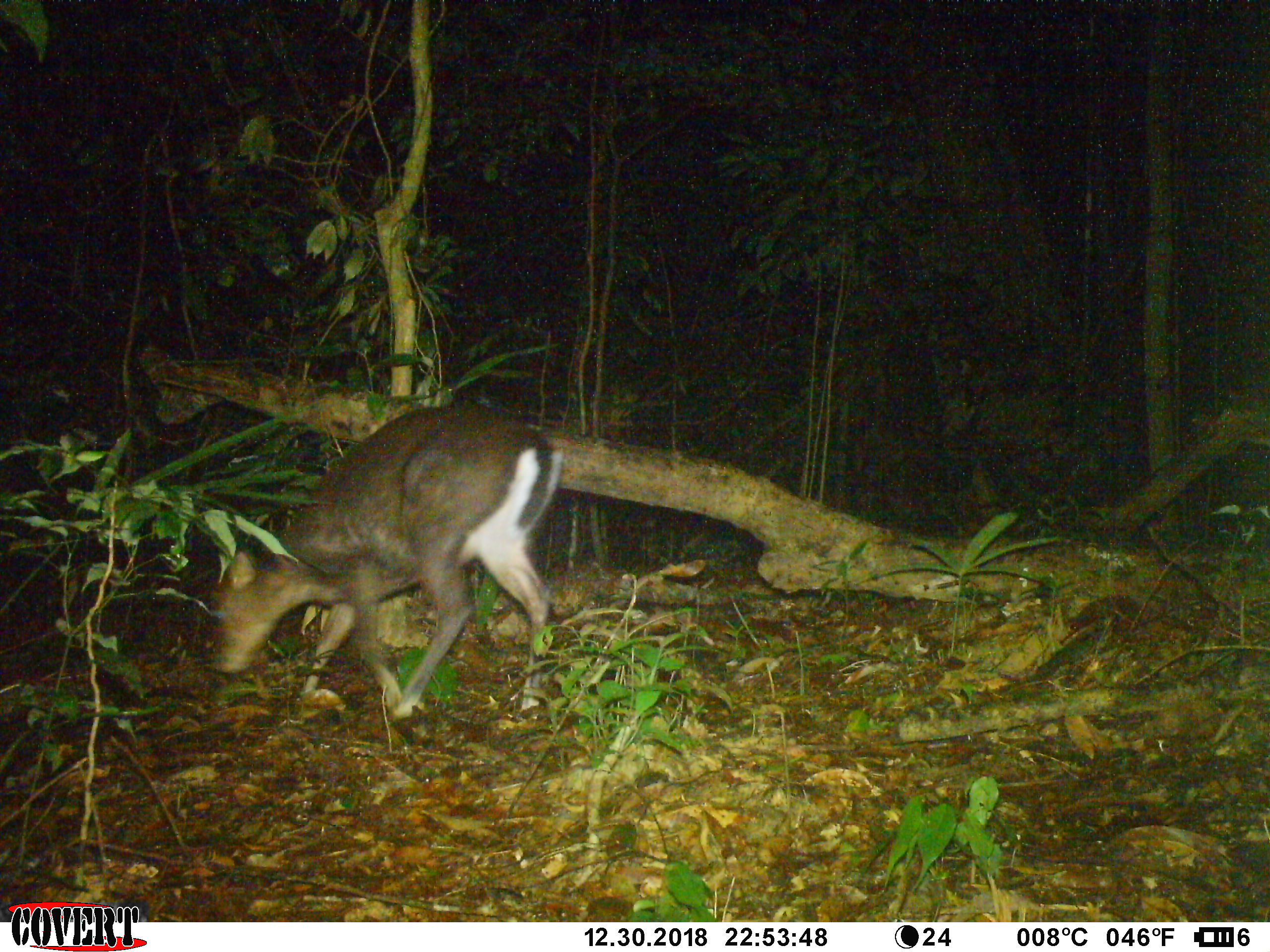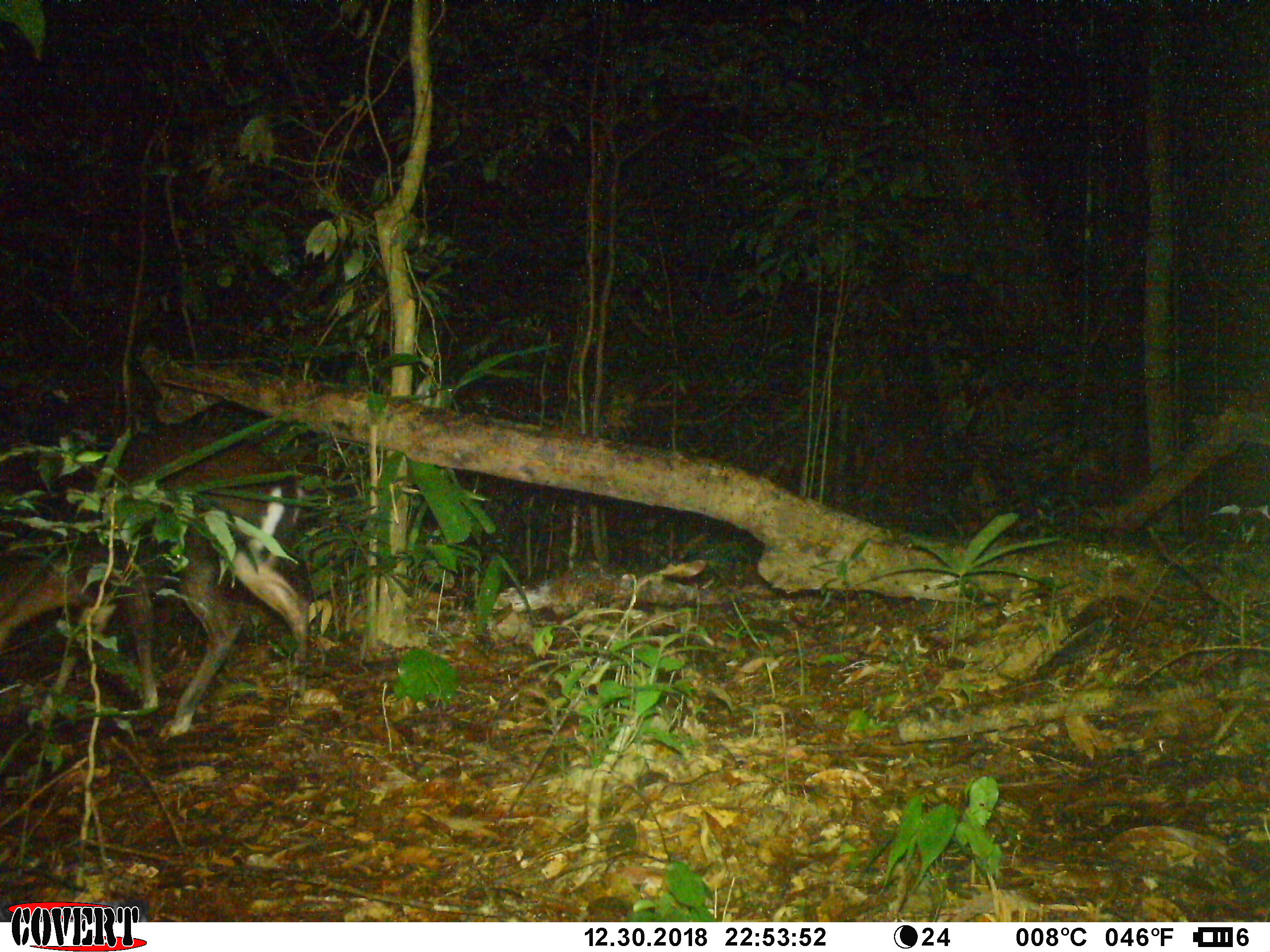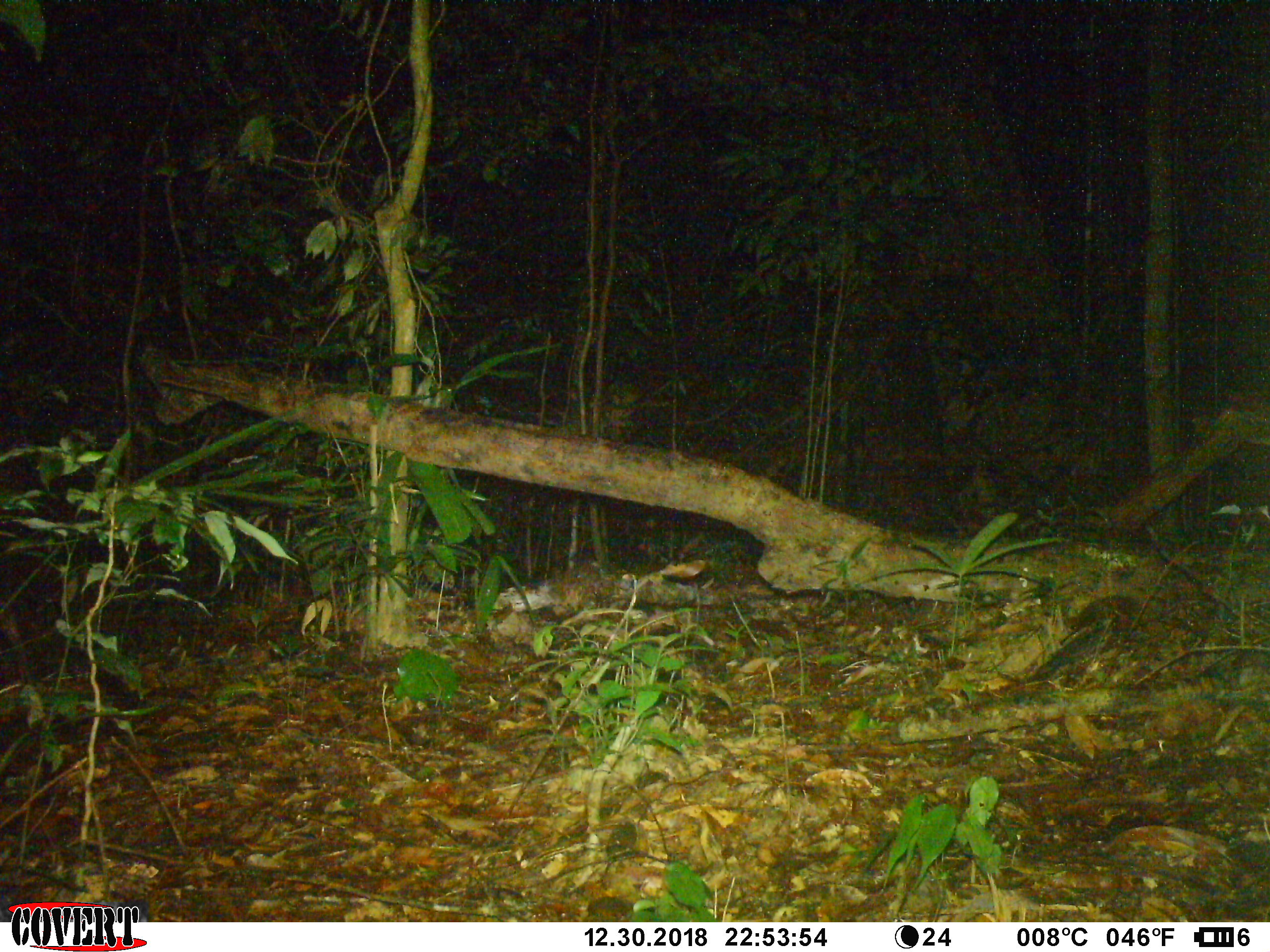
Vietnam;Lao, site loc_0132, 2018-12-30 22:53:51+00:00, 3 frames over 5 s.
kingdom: Animalia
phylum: Chordata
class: Mammalia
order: Artiodactyla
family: Cervidae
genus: Muntiacus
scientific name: Muntiacus rooseveltorum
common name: roosevelt's muntjac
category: roosevelts muntjac group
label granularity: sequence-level